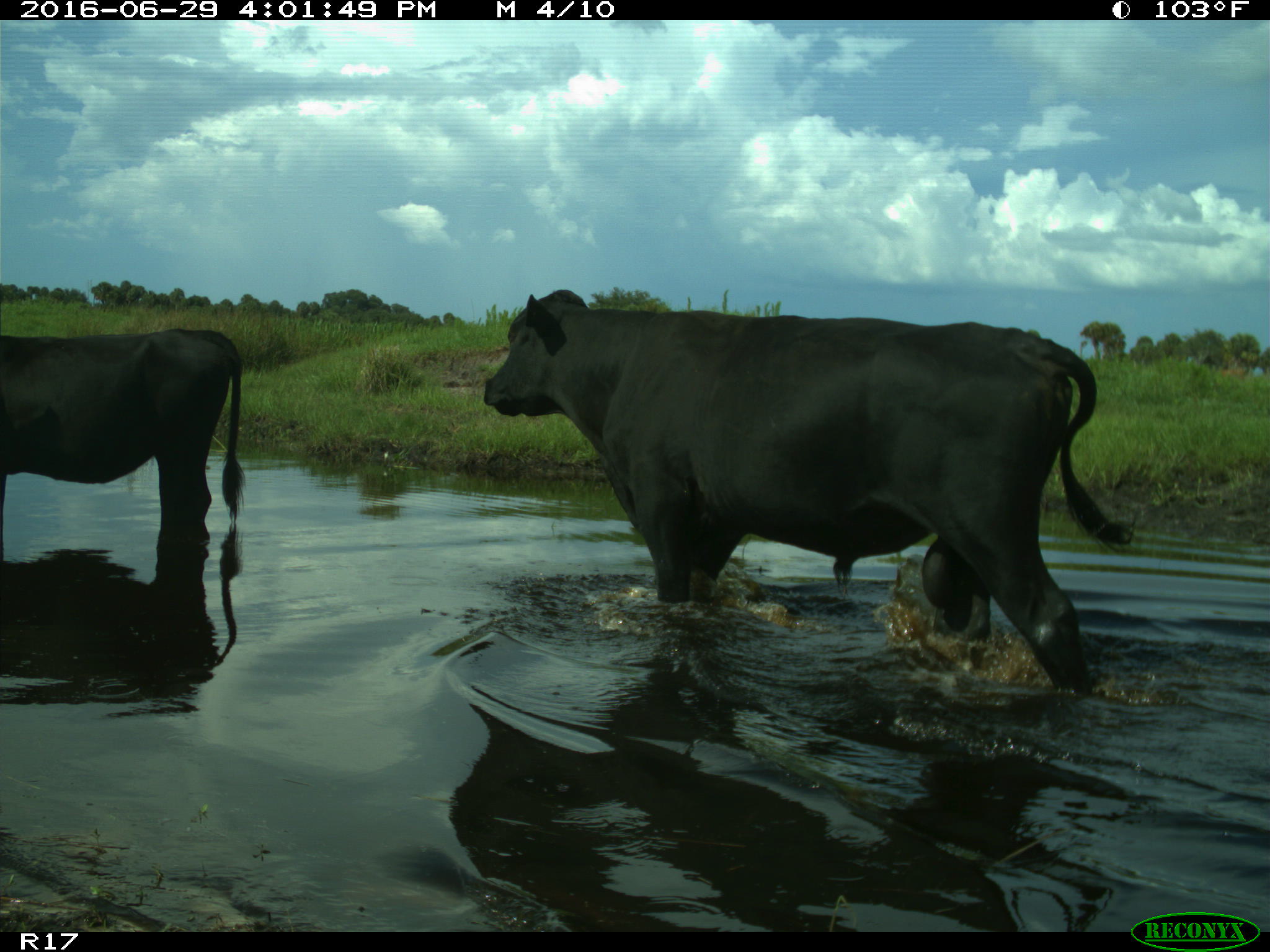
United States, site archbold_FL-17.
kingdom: Animalia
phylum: Chordata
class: Mammalia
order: Artiodactyla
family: Bovidae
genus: Bos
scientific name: Bos taurus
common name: domestic cow